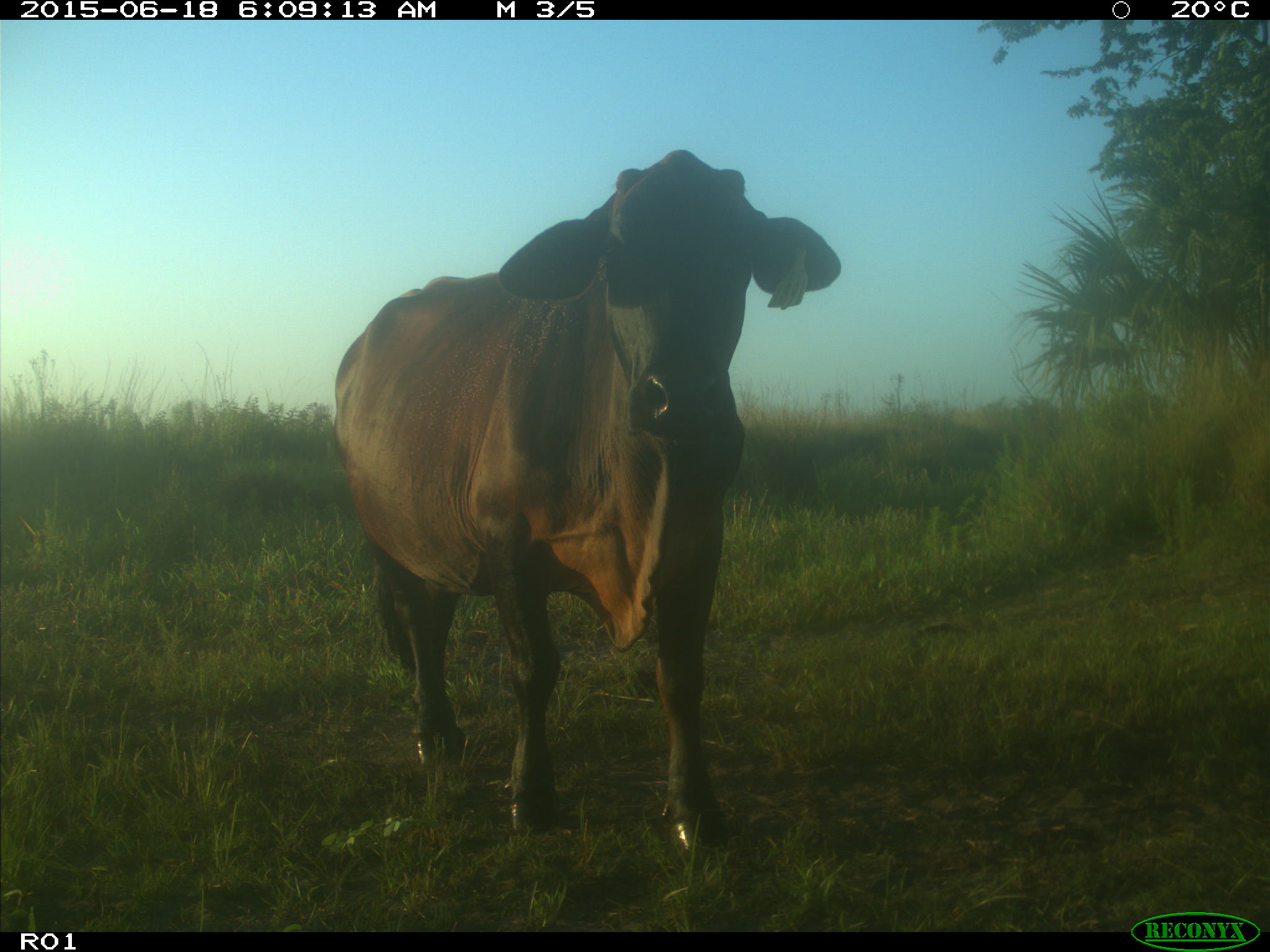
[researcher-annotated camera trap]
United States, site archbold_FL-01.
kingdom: Animalia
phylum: Chordata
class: Mammalia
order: Artiodactyla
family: Bovidae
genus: Bos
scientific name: Bos taurus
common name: domestic cow